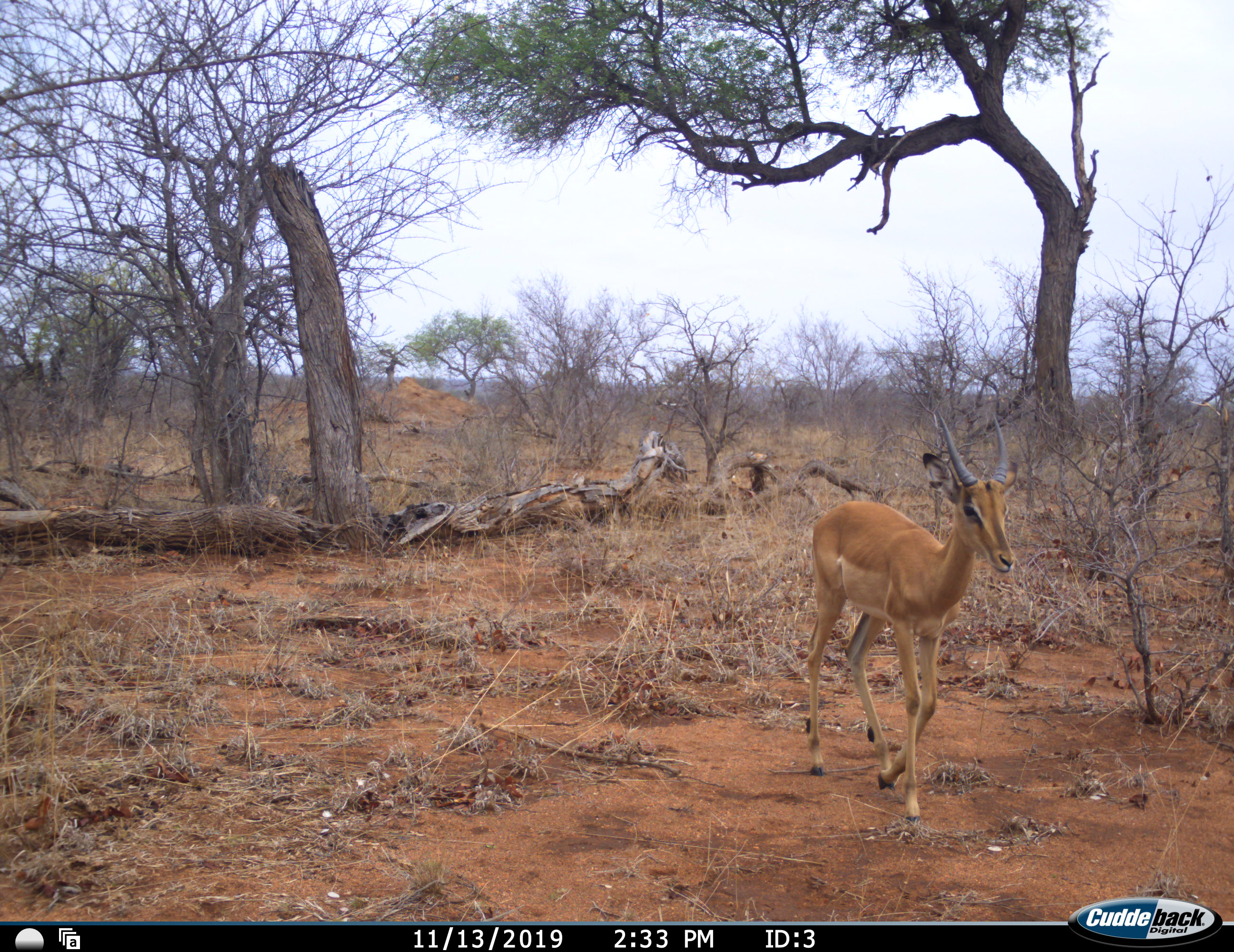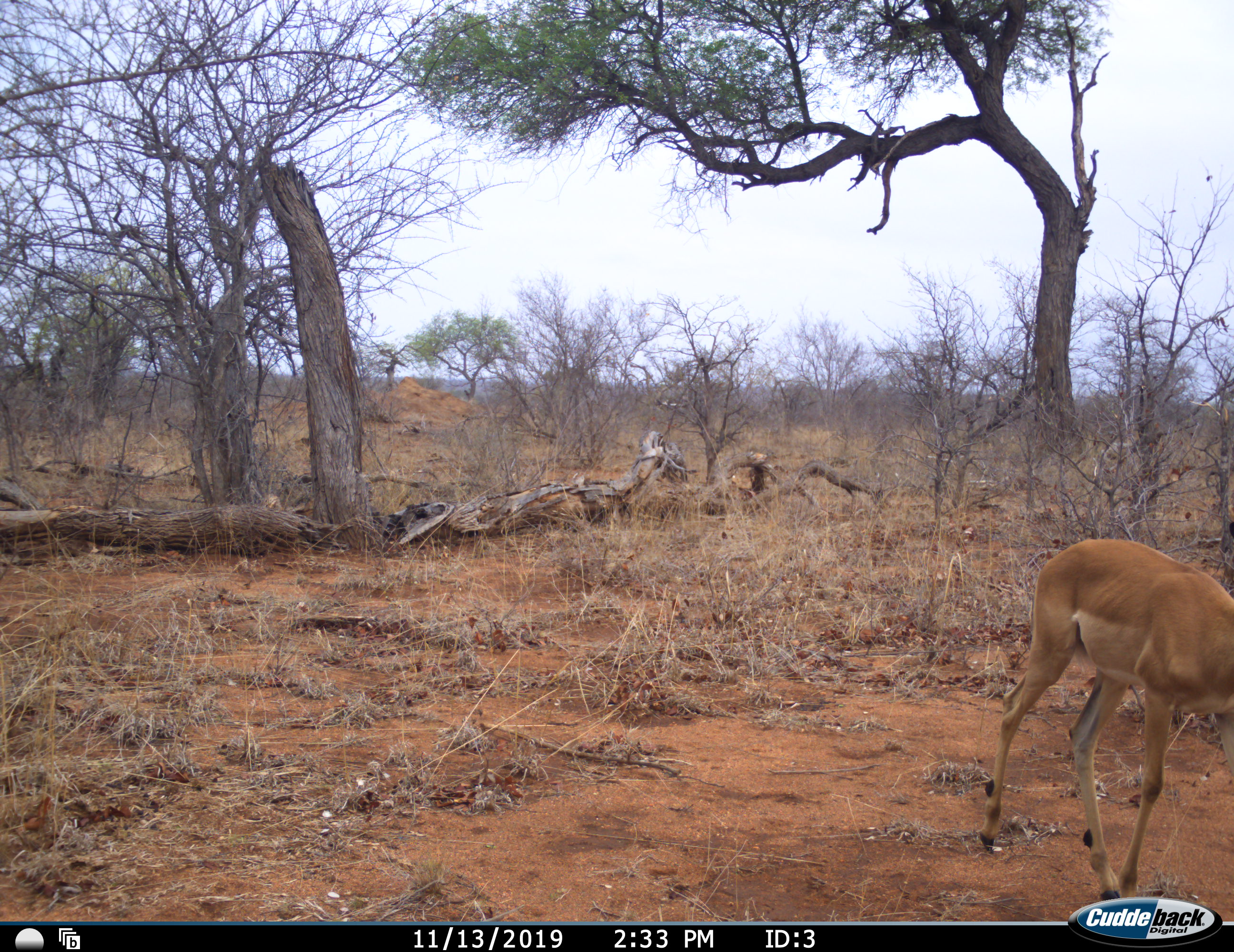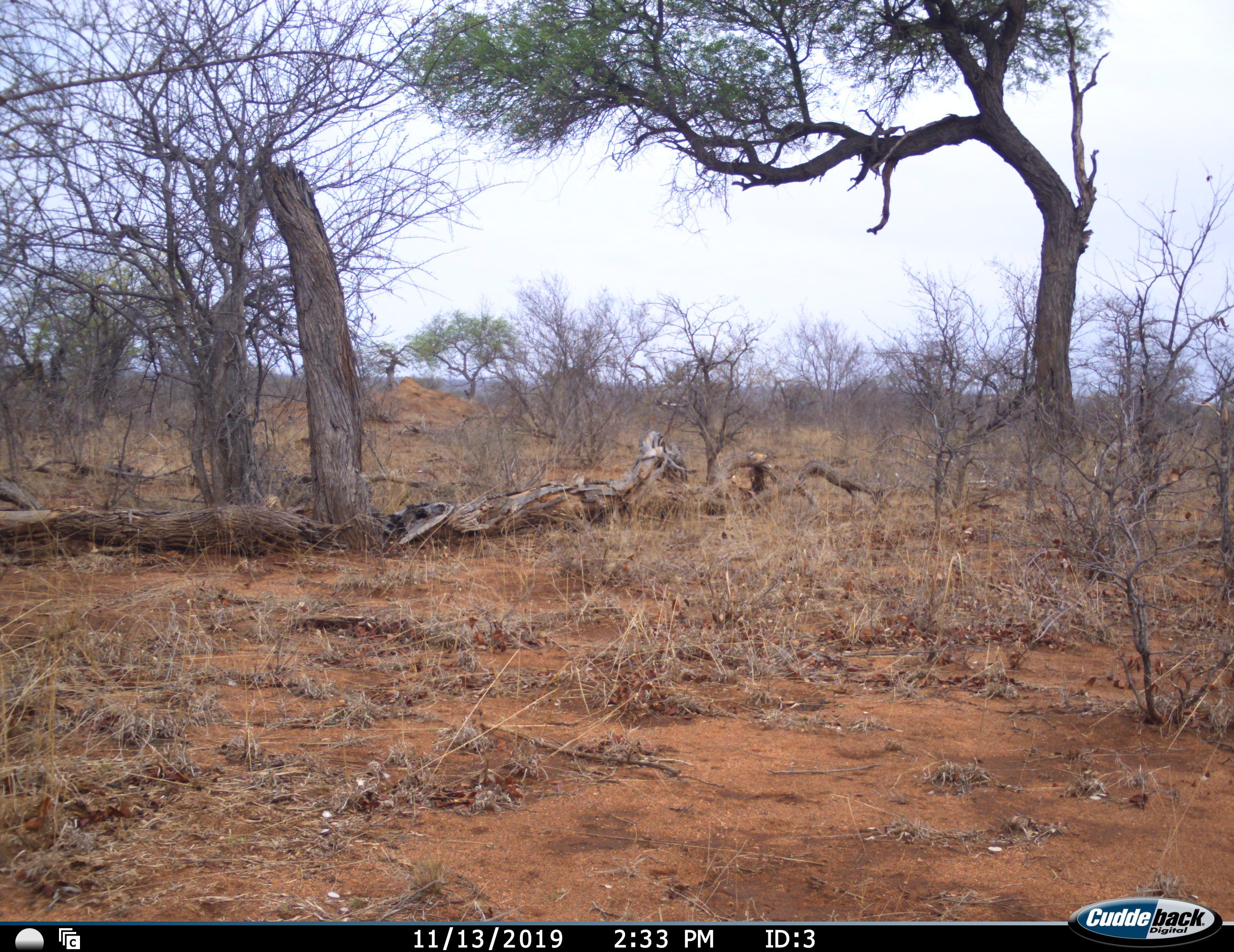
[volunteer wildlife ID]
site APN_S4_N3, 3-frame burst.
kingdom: Animalia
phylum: Chordata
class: Mammalia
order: Artiodactyla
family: Bovidae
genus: Aepyceros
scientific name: Aepyceros melampus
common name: impala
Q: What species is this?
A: Impala (Aepyceros melampus).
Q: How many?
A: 1.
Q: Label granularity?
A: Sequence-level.